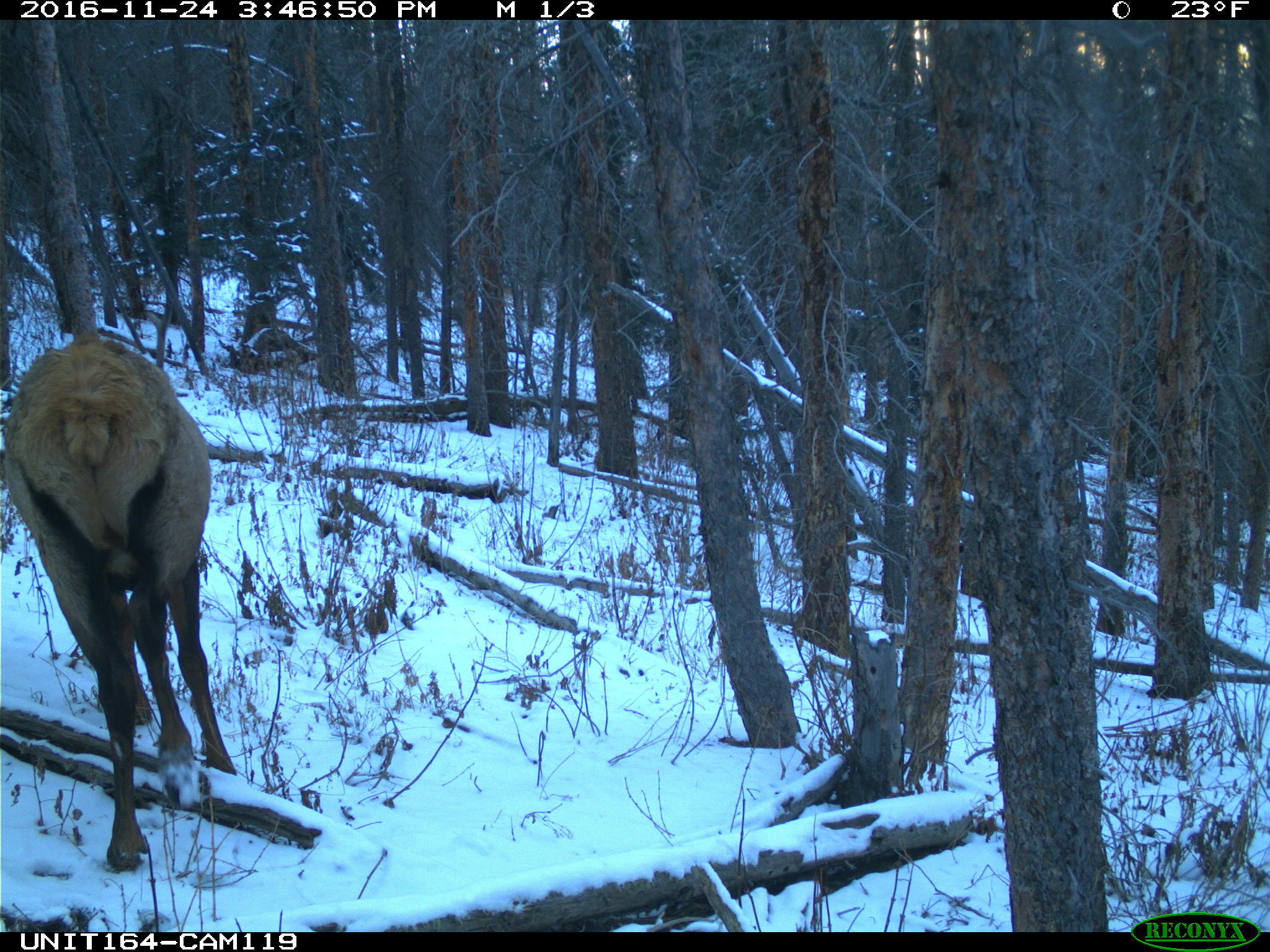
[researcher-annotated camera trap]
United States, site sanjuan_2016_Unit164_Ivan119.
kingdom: Animalia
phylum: Chordata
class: Mammalia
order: Artiodactyla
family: Cervidae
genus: Cervus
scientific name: Cervus elaphus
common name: red deer